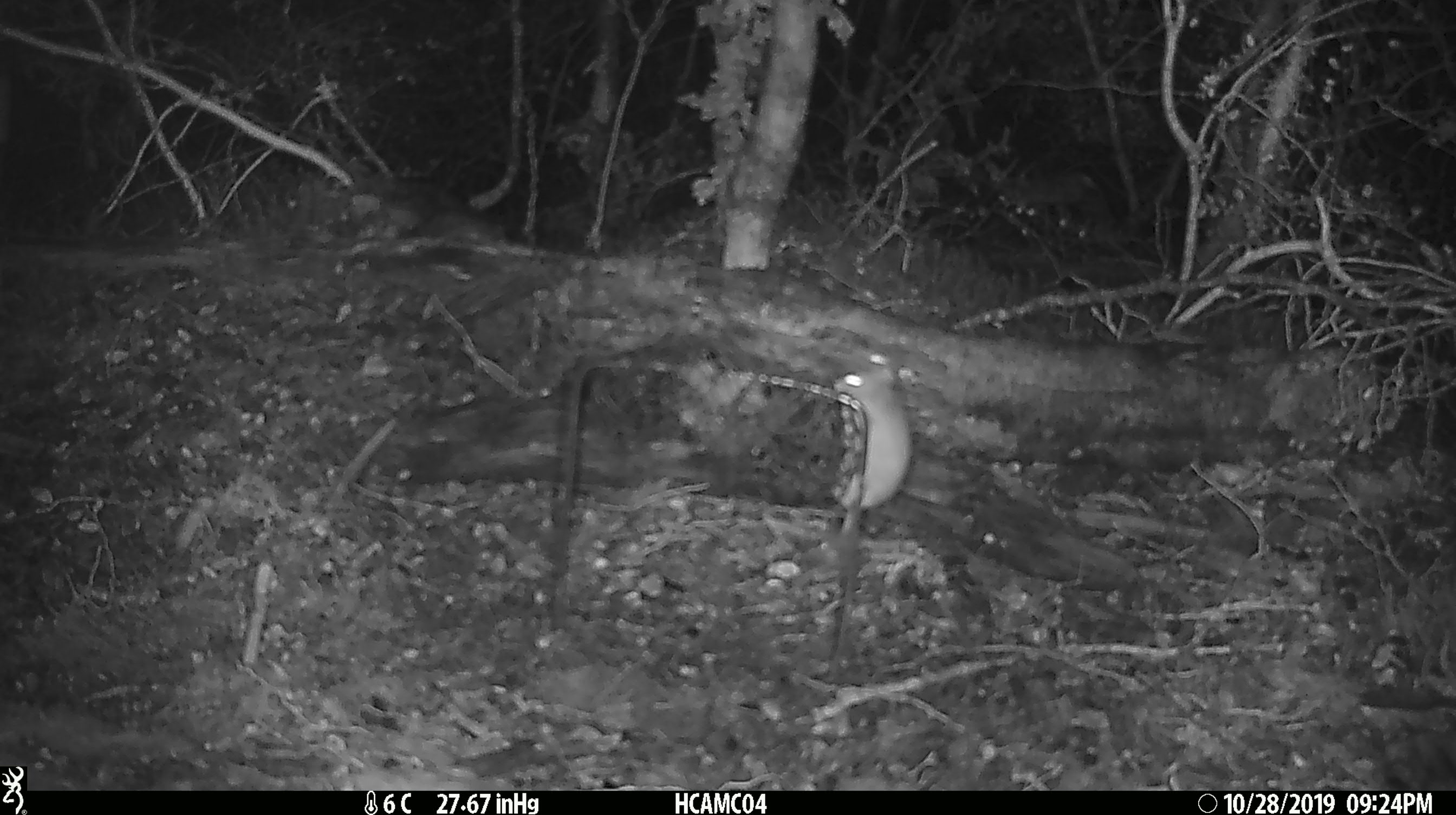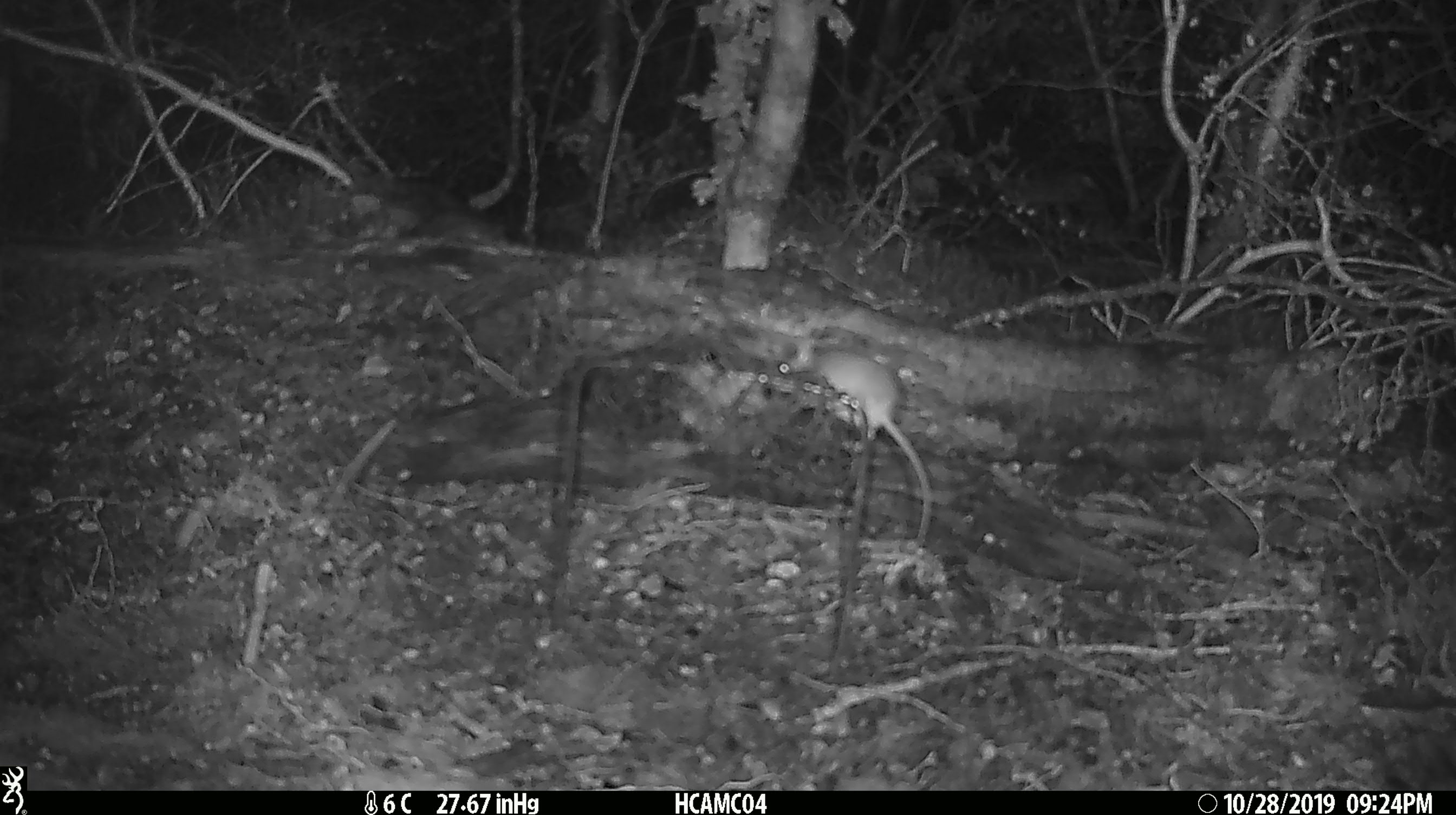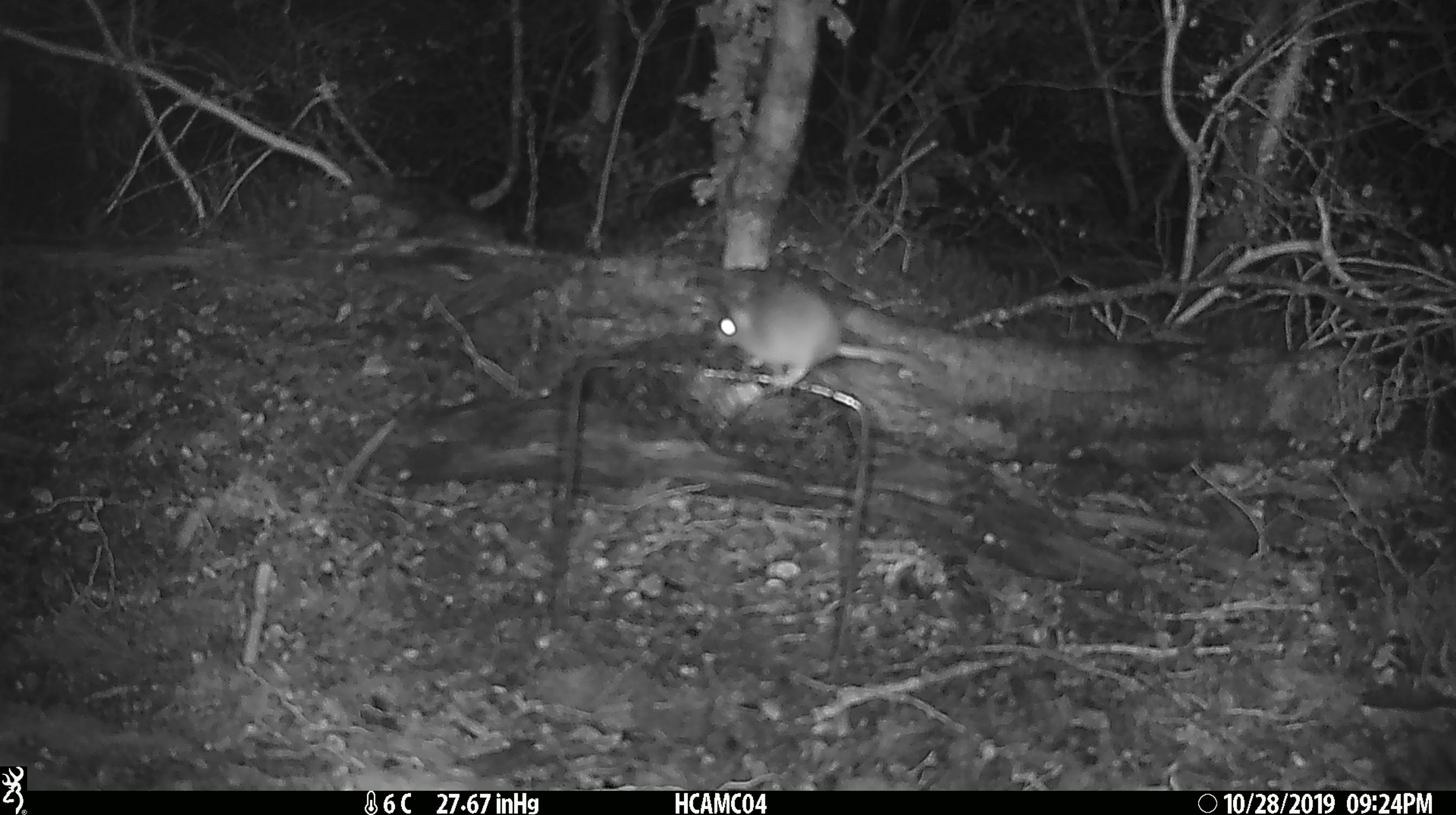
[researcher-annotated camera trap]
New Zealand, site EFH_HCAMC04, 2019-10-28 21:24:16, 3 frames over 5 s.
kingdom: Animalia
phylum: Chordata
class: Mammalia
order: Rodentia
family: Muridae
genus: Mus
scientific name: Mus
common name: mouse